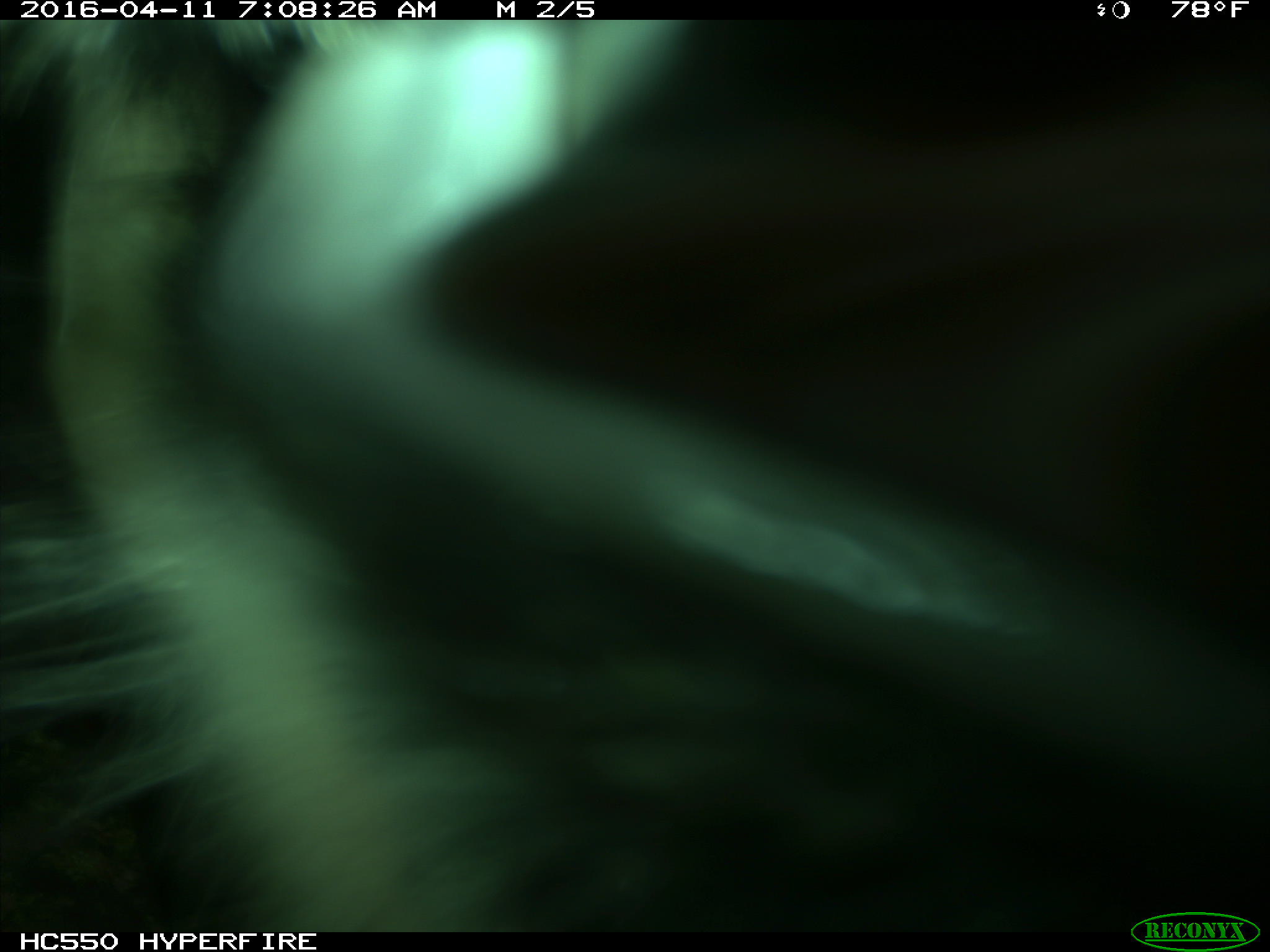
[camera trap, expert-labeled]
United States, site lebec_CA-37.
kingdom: Animalia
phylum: Chordata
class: Mammalia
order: Artiodactyla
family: Bovidae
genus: Bos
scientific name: Bos taurus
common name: domestic cow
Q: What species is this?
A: Bos taurus (domestic cow).